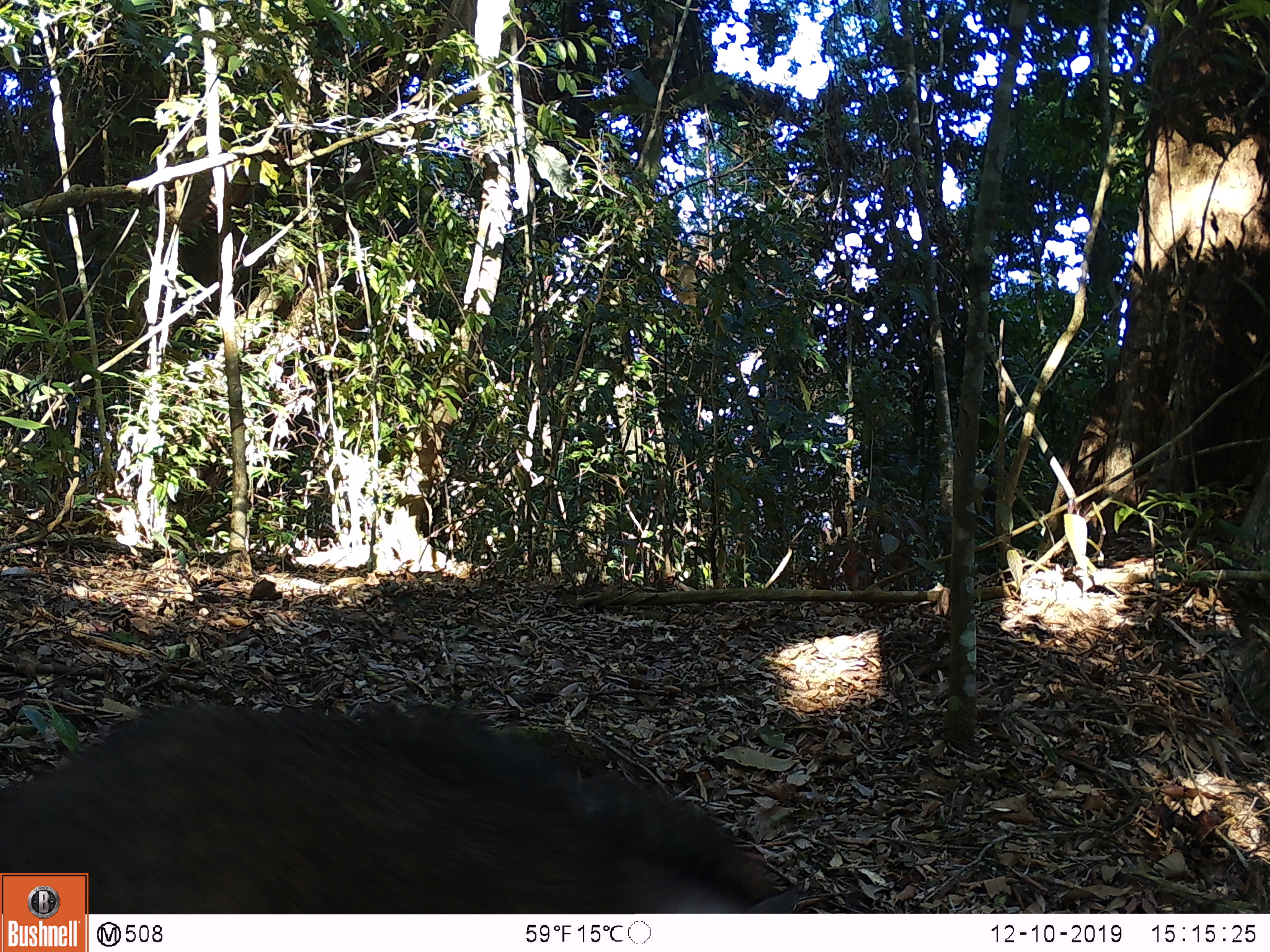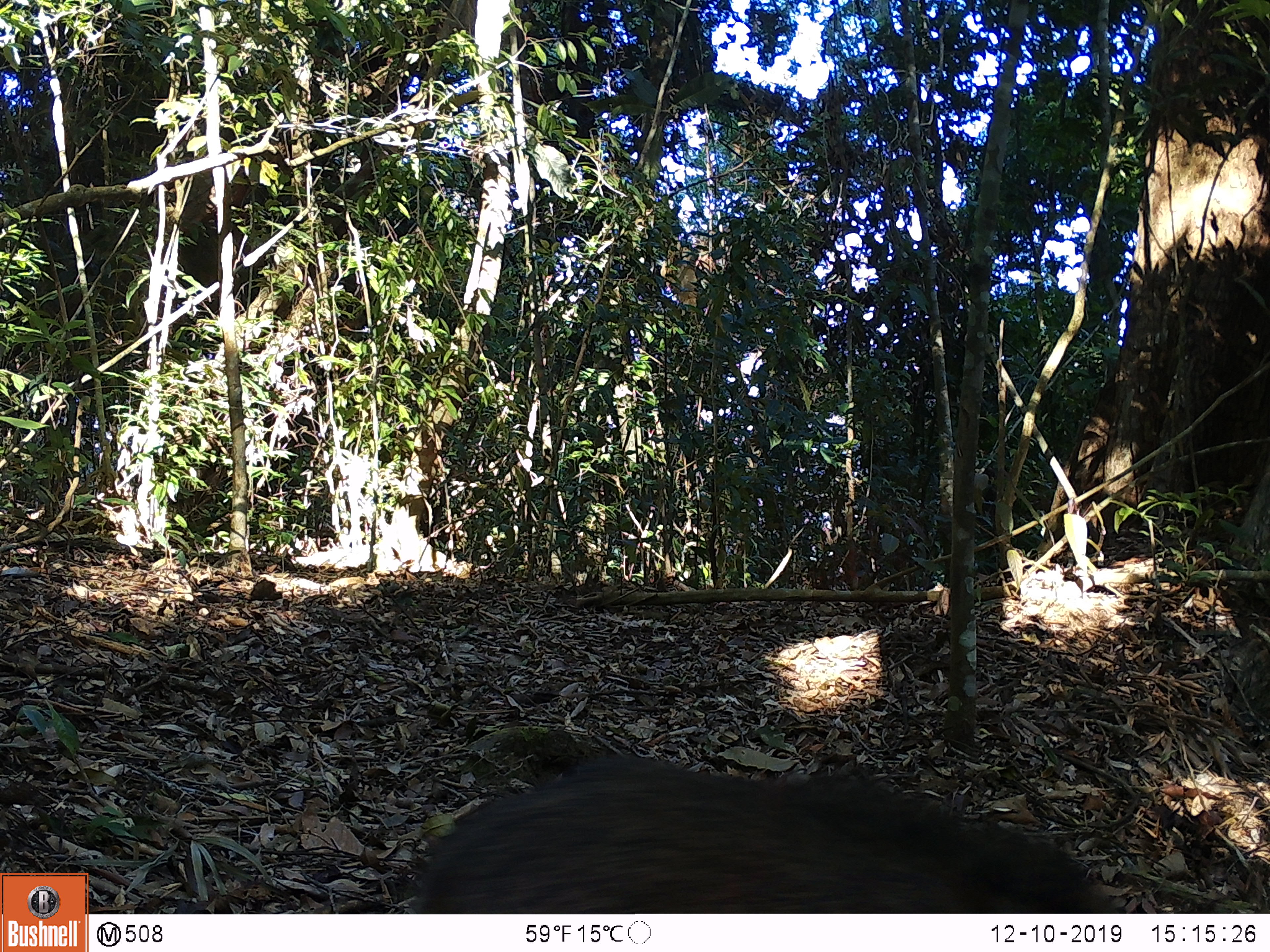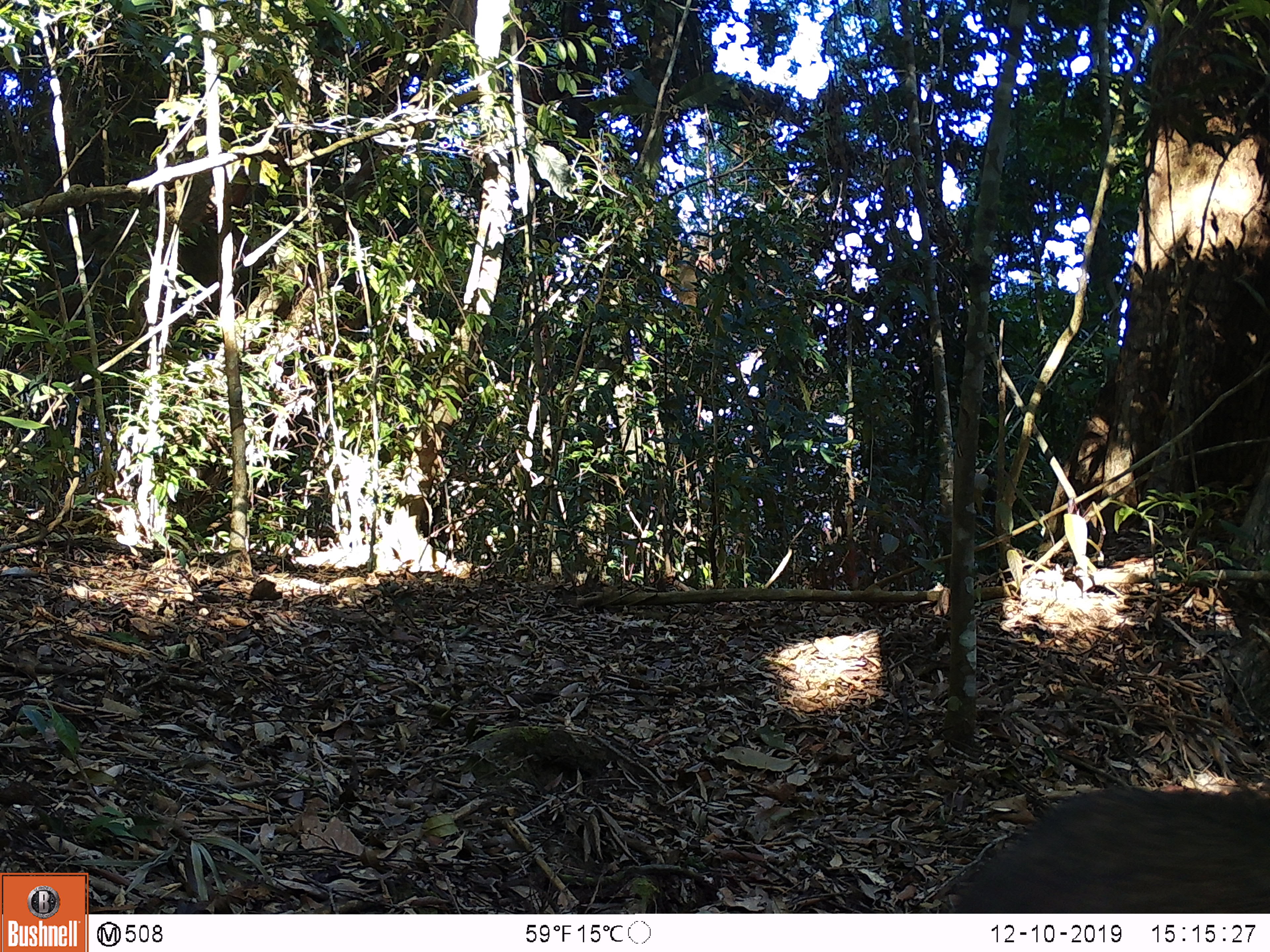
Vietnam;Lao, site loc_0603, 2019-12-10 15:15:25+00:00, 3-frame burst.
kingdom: Animalia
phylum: Chordata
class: Mammalia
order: Artiodactyla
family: Suidae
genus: Sus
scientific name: Sus scrofa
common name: eurasian wild pig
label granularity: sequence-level